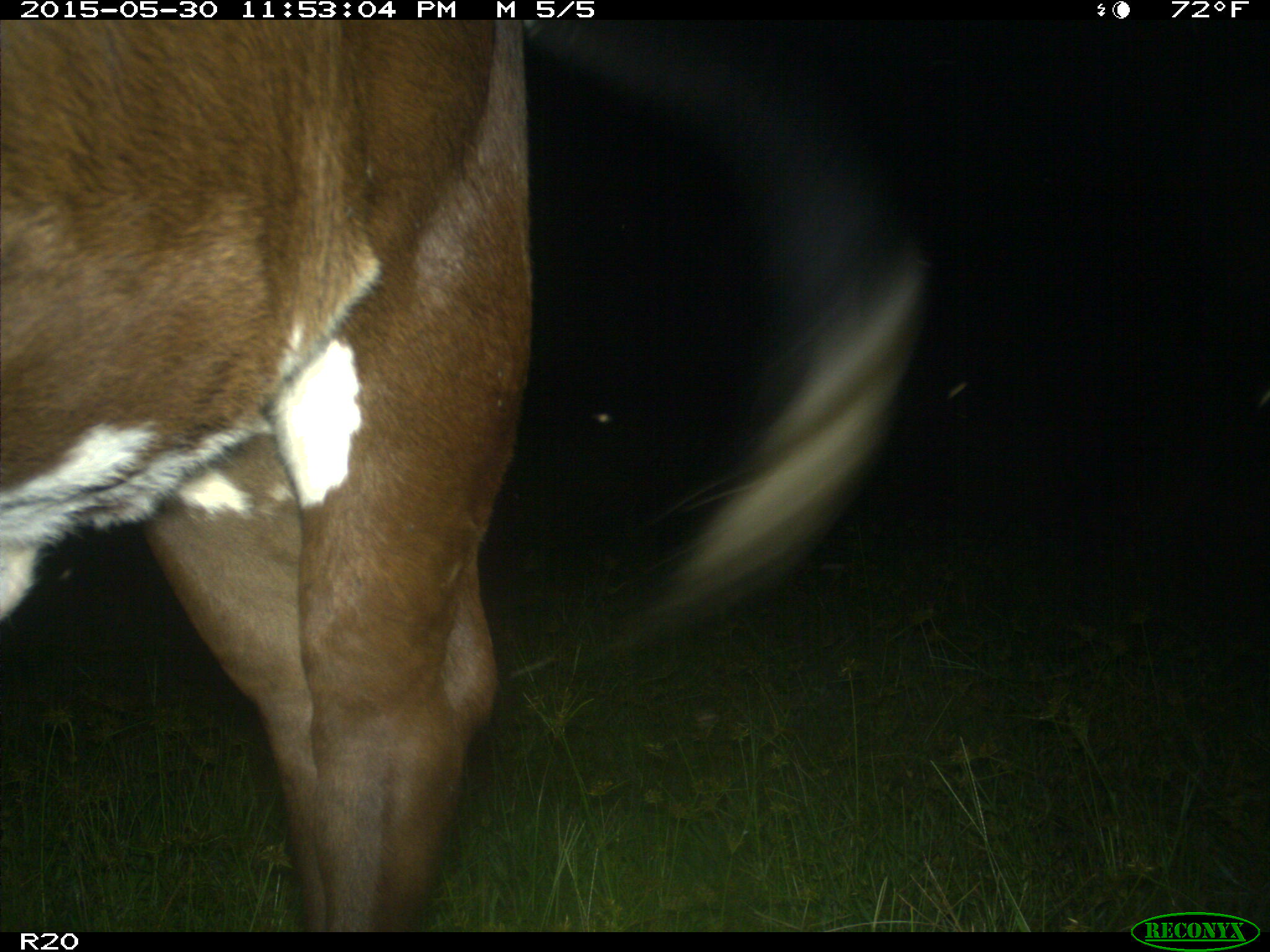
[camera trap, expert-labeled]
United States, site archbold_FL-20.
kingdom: Animalia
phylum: Chordata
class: Mammalia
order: Artiodactyla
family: Bovidae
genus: Bos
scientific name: Bos taurus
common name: domestic cow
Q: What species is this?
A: Bos taurus (domestic cow).